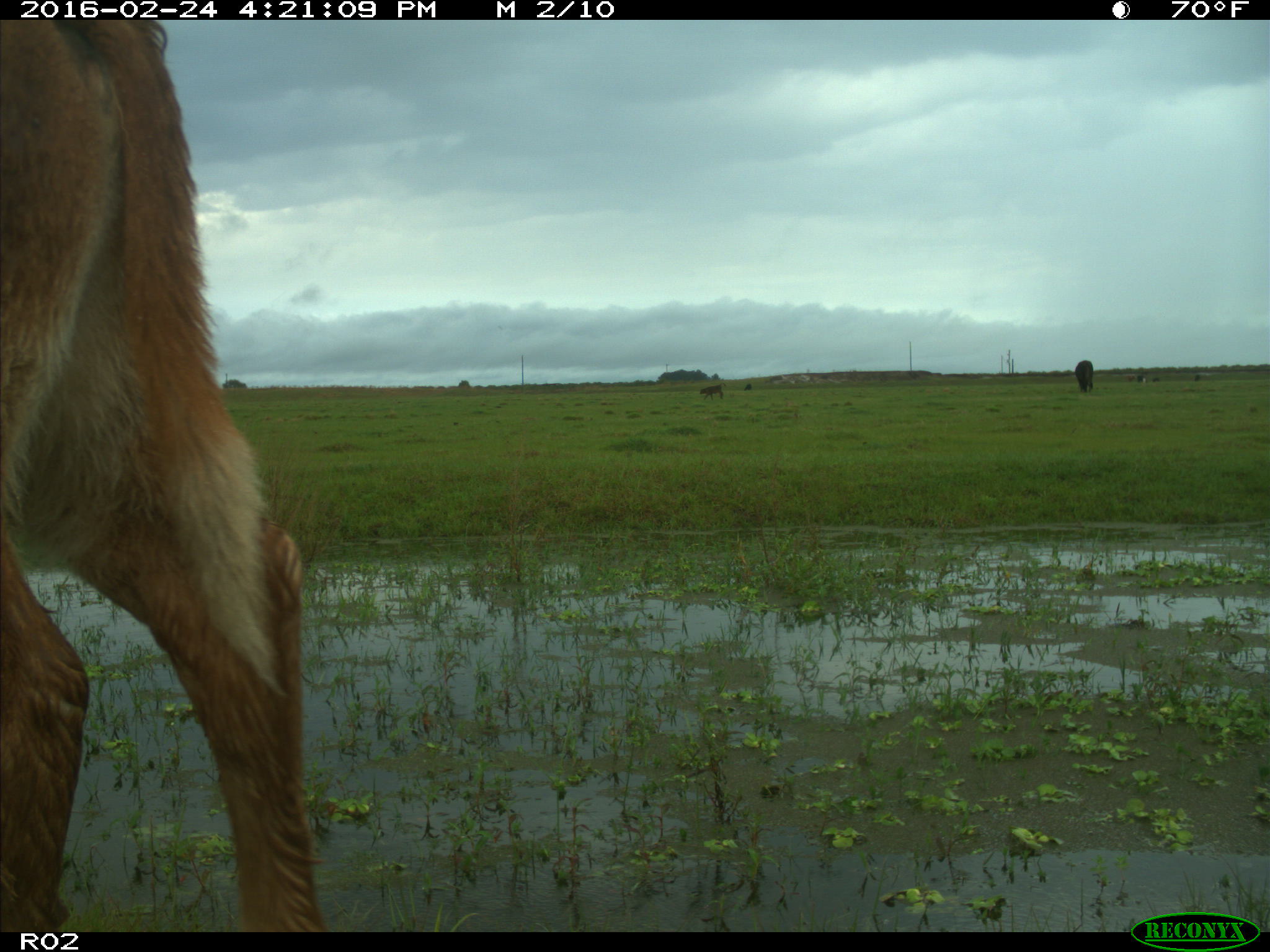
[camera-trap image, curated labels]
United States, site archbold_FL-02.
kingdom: Animalia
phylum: Chordata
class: Mammalia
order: Artiodactyla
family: Bovidae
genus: Bos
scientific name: Bos taurus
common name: domestic cow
Bos taurus (domestic cow).